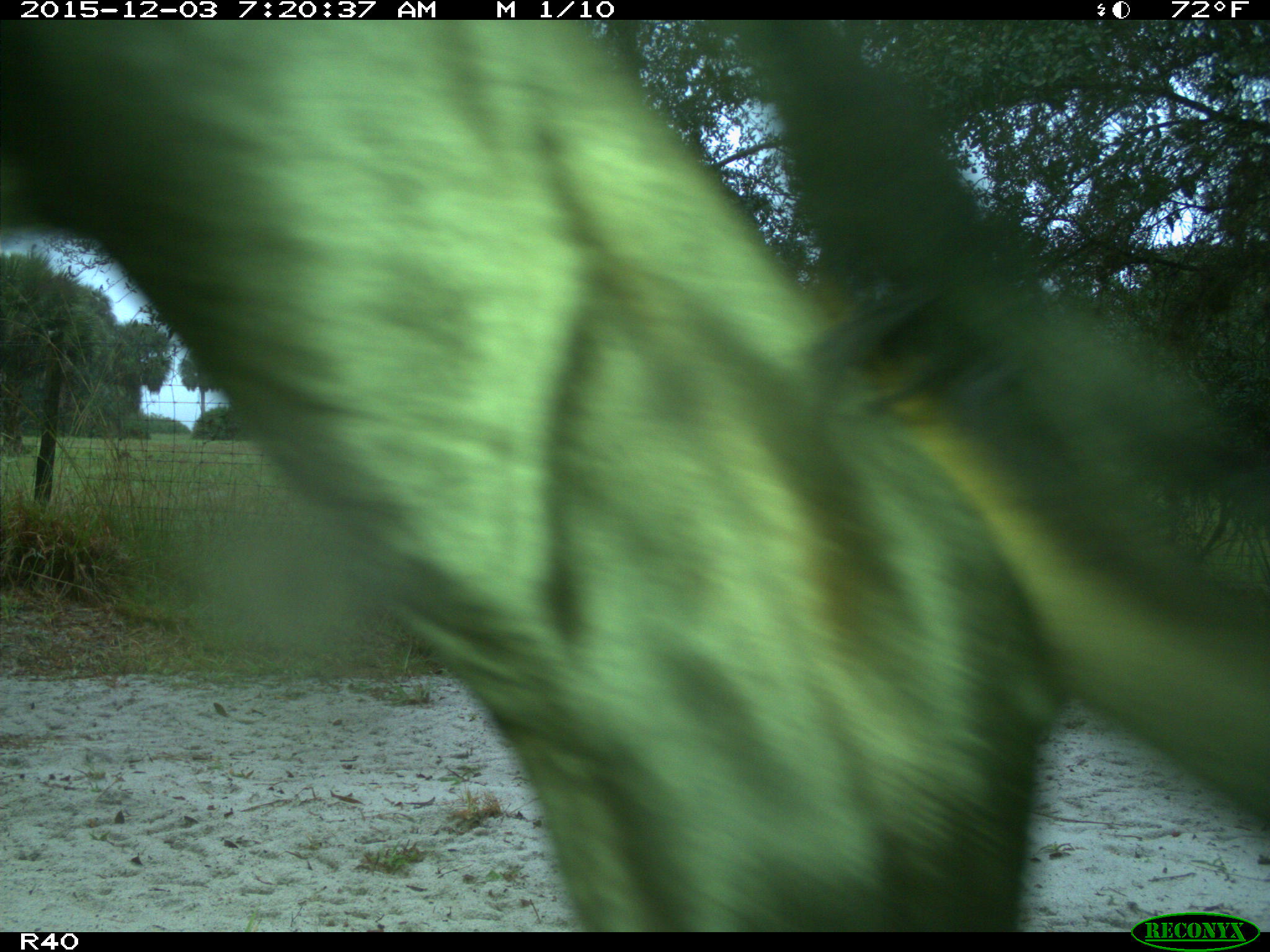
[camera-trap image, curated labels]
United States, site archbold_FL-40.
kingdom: Animalia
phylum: Chordata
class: Mammalia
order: Artiodactyla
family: Bovidae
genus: Bos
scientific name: Bos taurus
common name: domestic cow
Bos taurus (domestic cow).